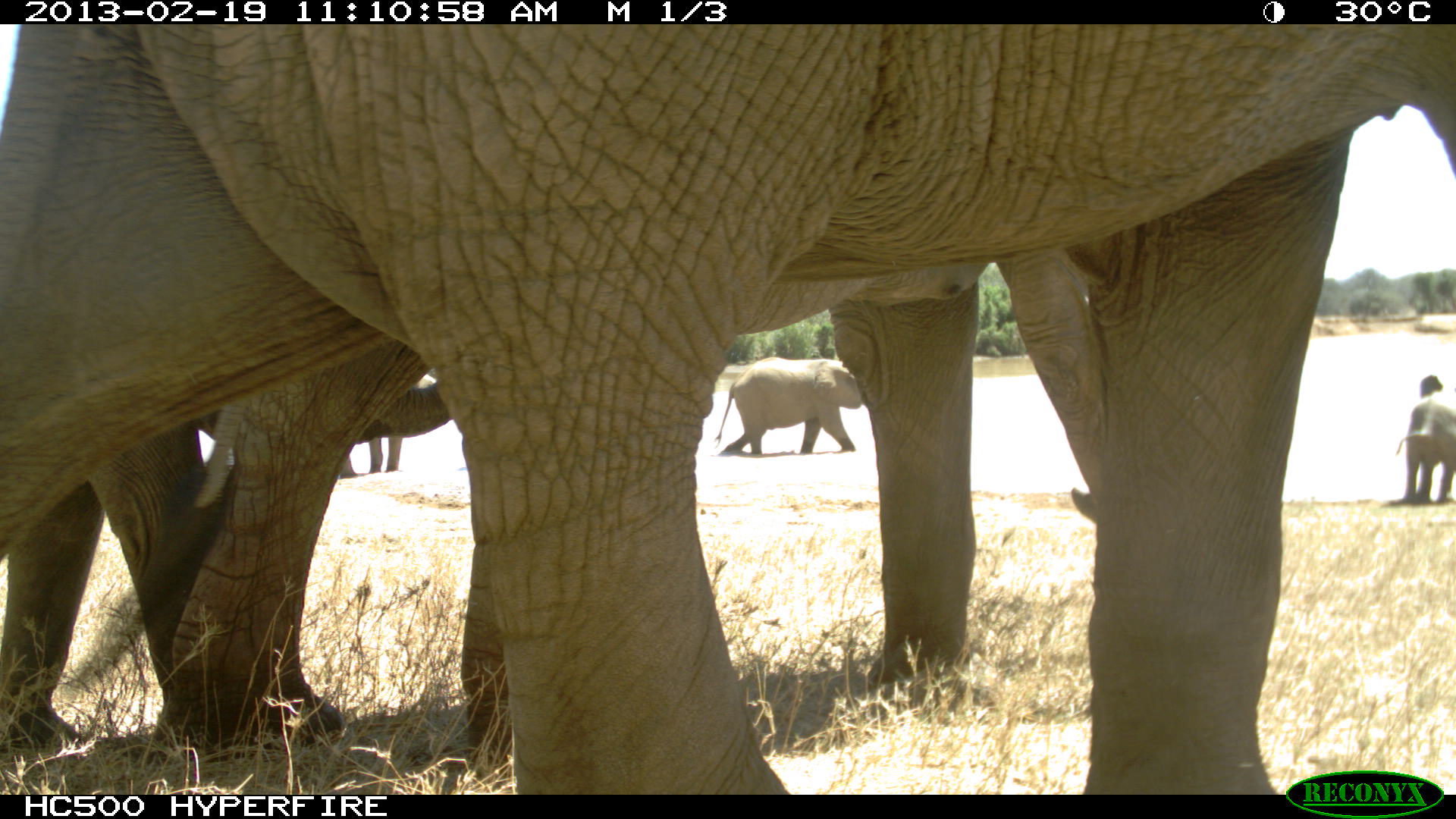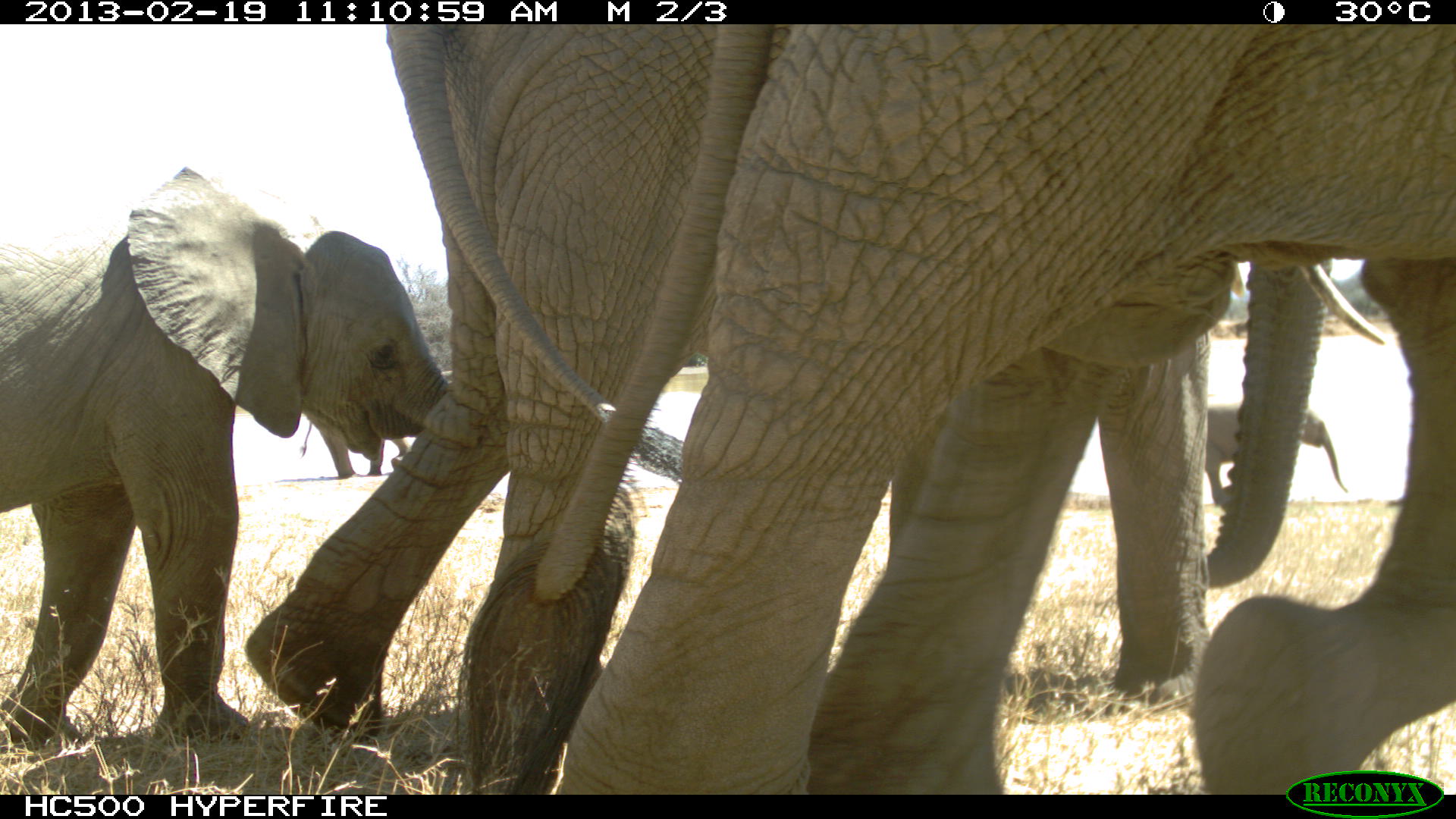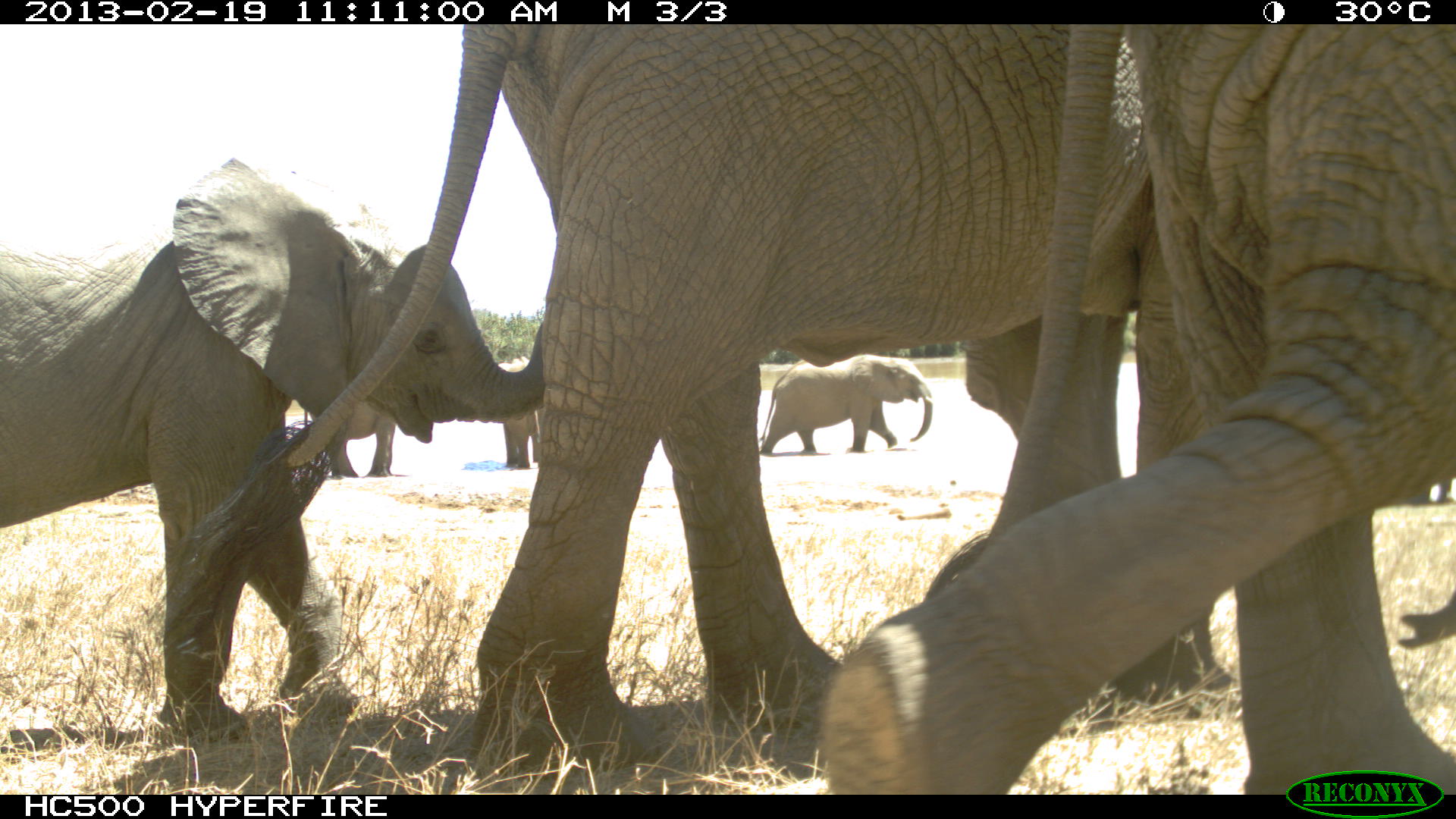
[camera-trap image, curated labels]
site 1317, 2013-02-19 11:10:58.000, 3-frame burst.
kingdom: Animalia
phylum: Chordata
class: Mammalia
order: Proboscidea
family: Elephantidae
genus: Loxodonta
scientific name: Loxodonta africana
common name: african bush elephant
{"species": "Loxodonta africana (african bush elephant)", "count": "6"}